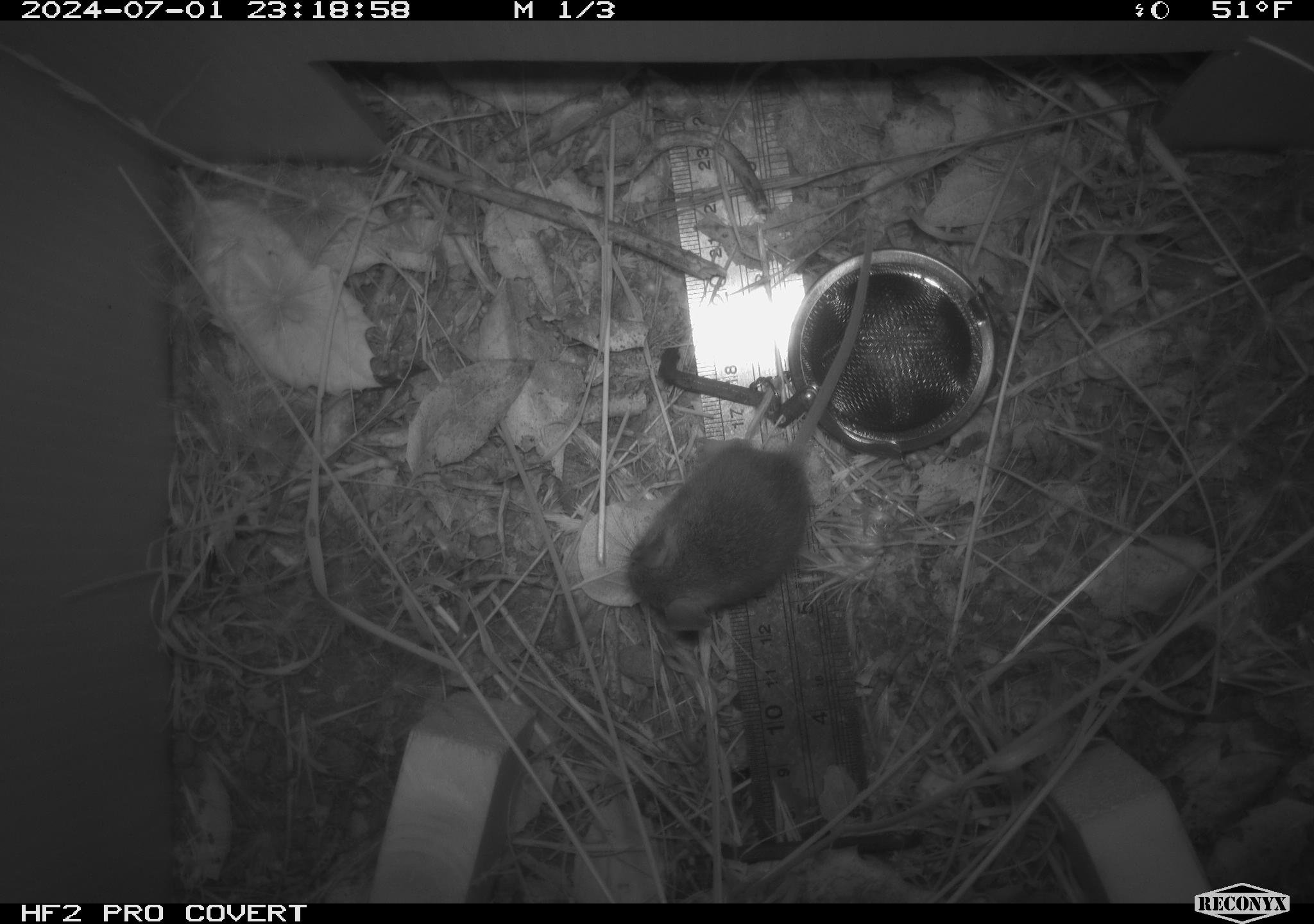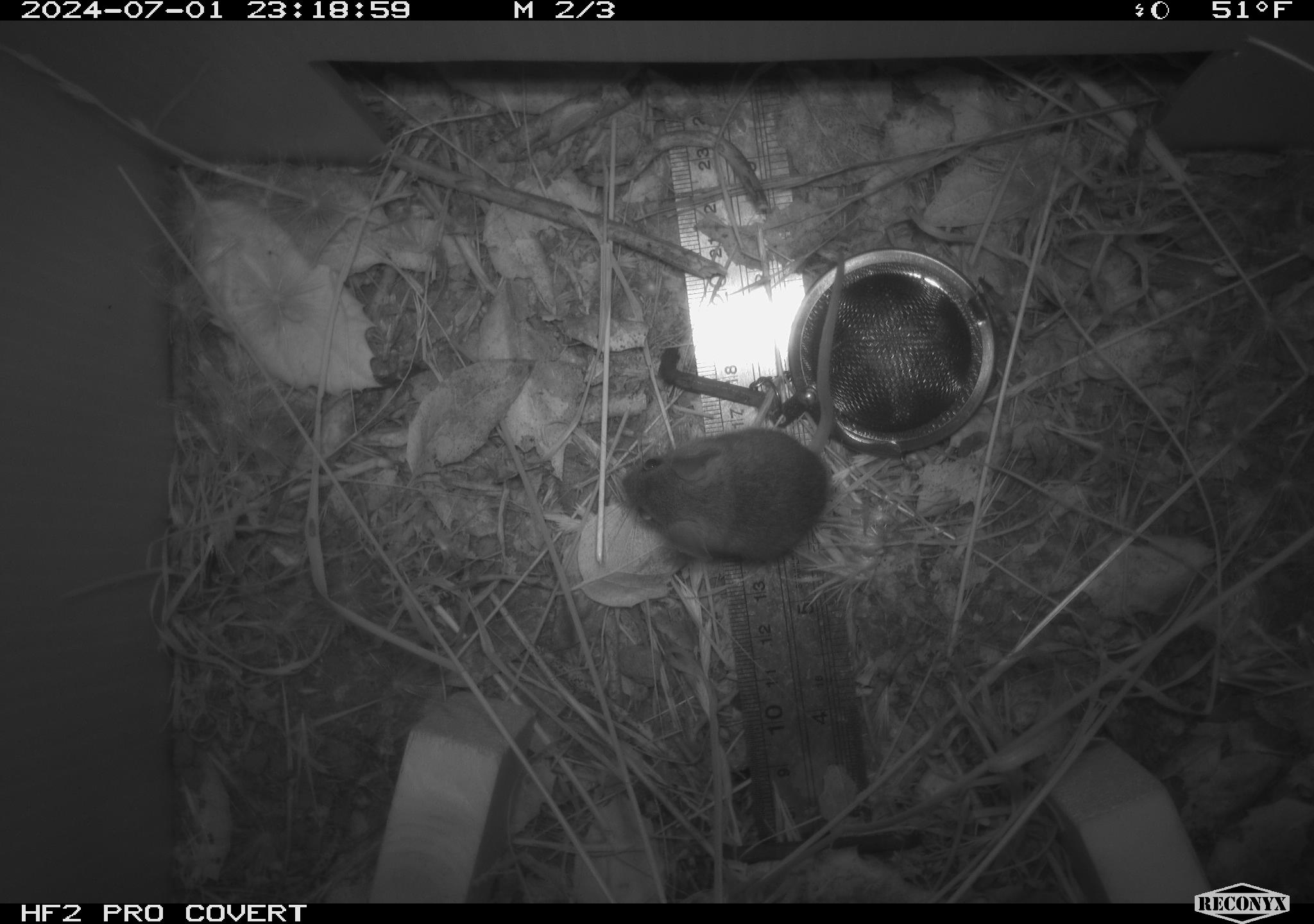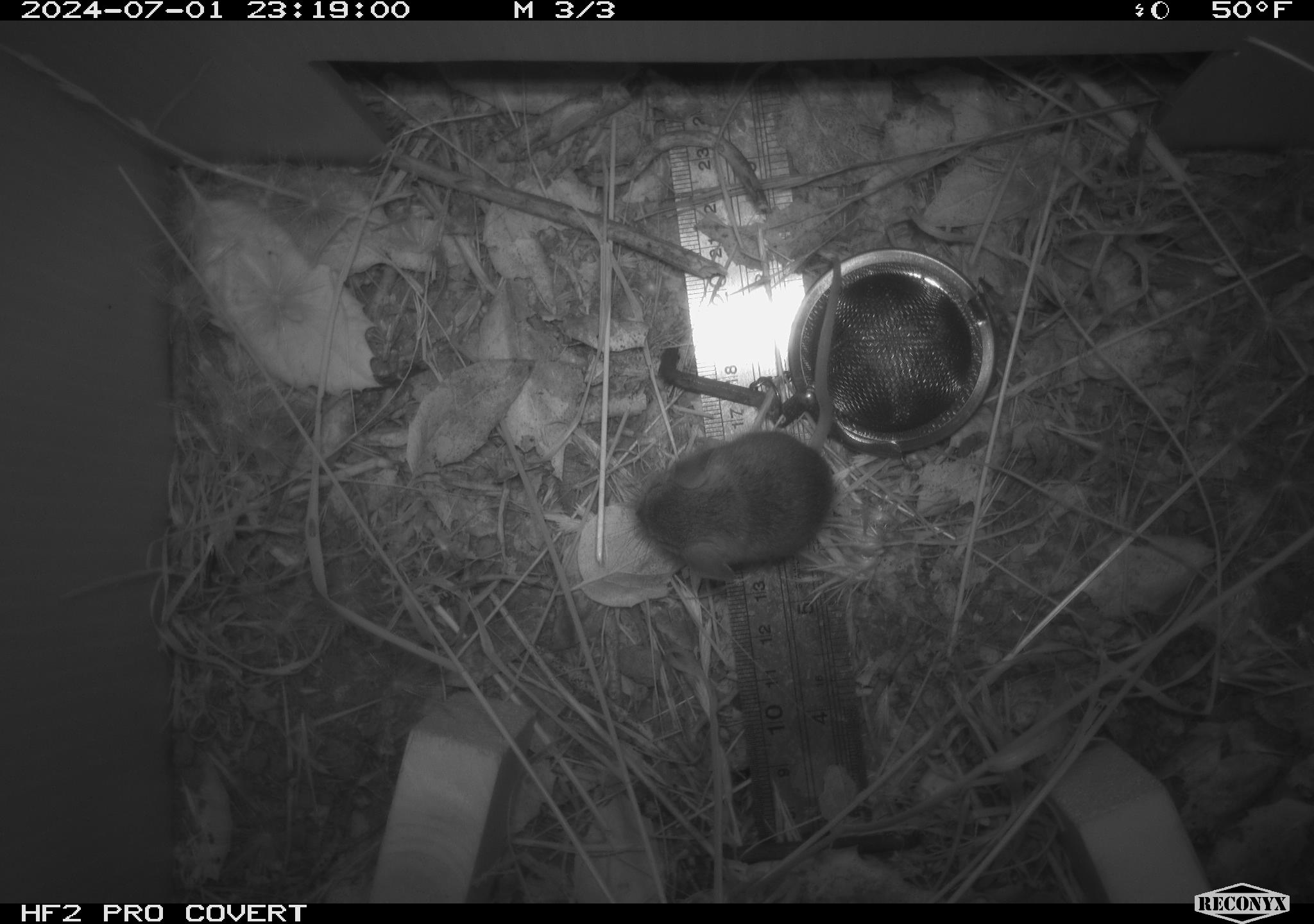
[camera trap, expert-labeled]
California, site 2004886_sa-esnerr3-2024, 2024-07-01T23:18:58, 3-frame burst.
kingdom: Animalia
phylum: Chordata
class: Mammalia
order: Rodentia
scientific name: Rodentia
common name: rodent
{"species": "rodent (Rodentia)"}